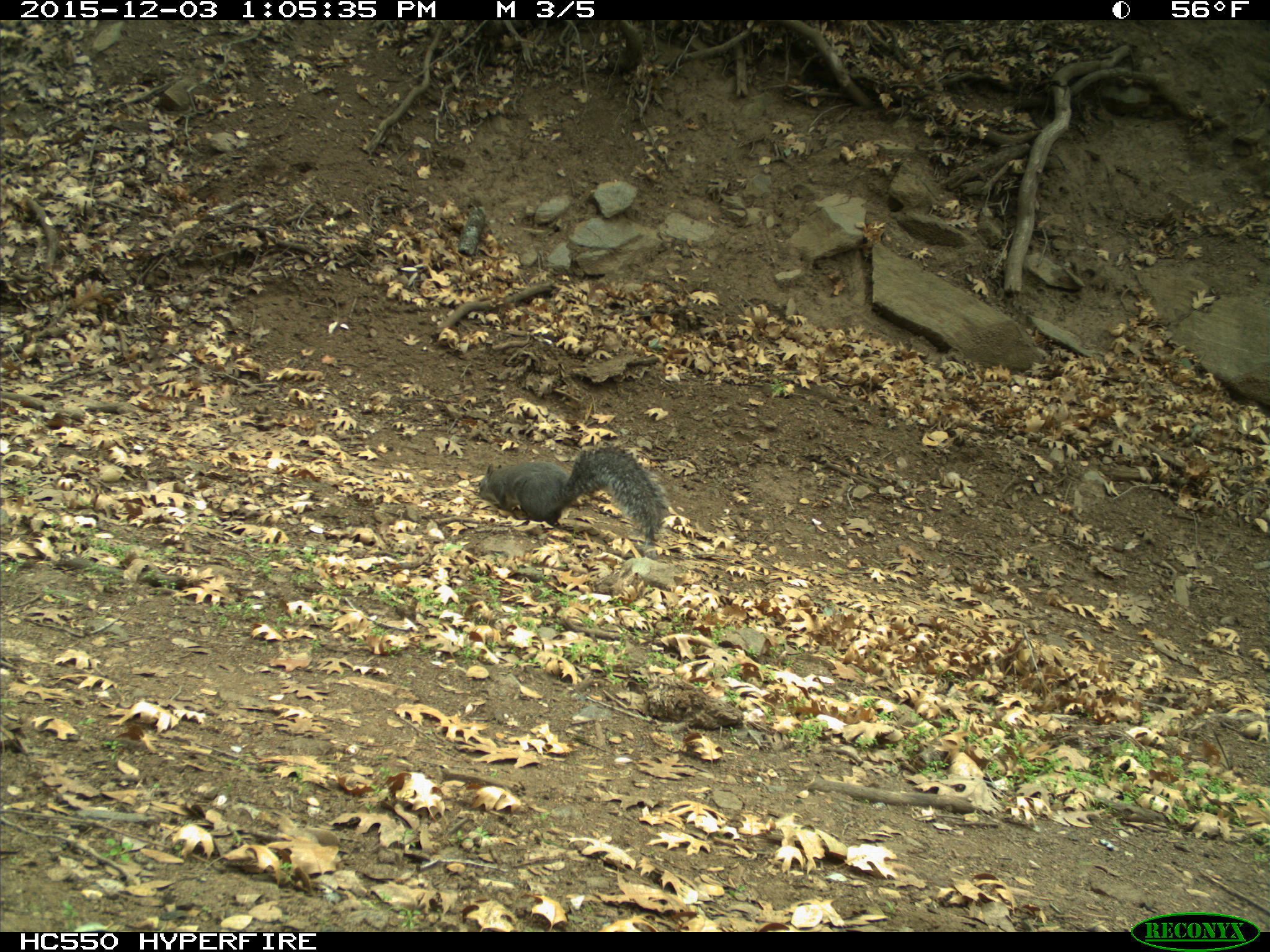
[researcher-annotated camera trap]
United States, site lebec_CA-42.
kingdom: Animalia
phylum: Chordata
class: Mammalia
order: Rodentia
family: Sciuridae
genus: Sciurus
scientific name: Sciurus carolinensis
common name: eastern gray squirrel